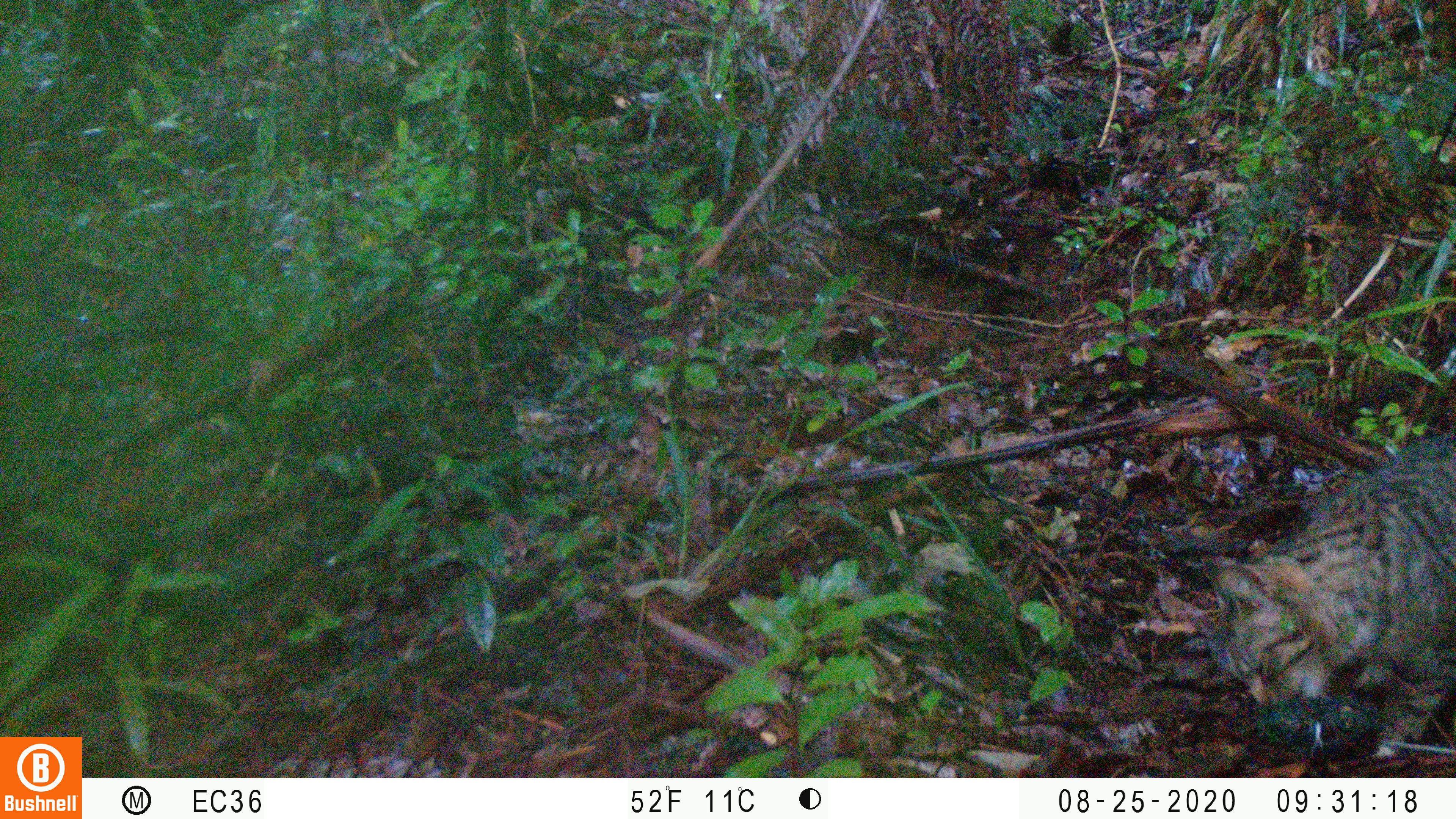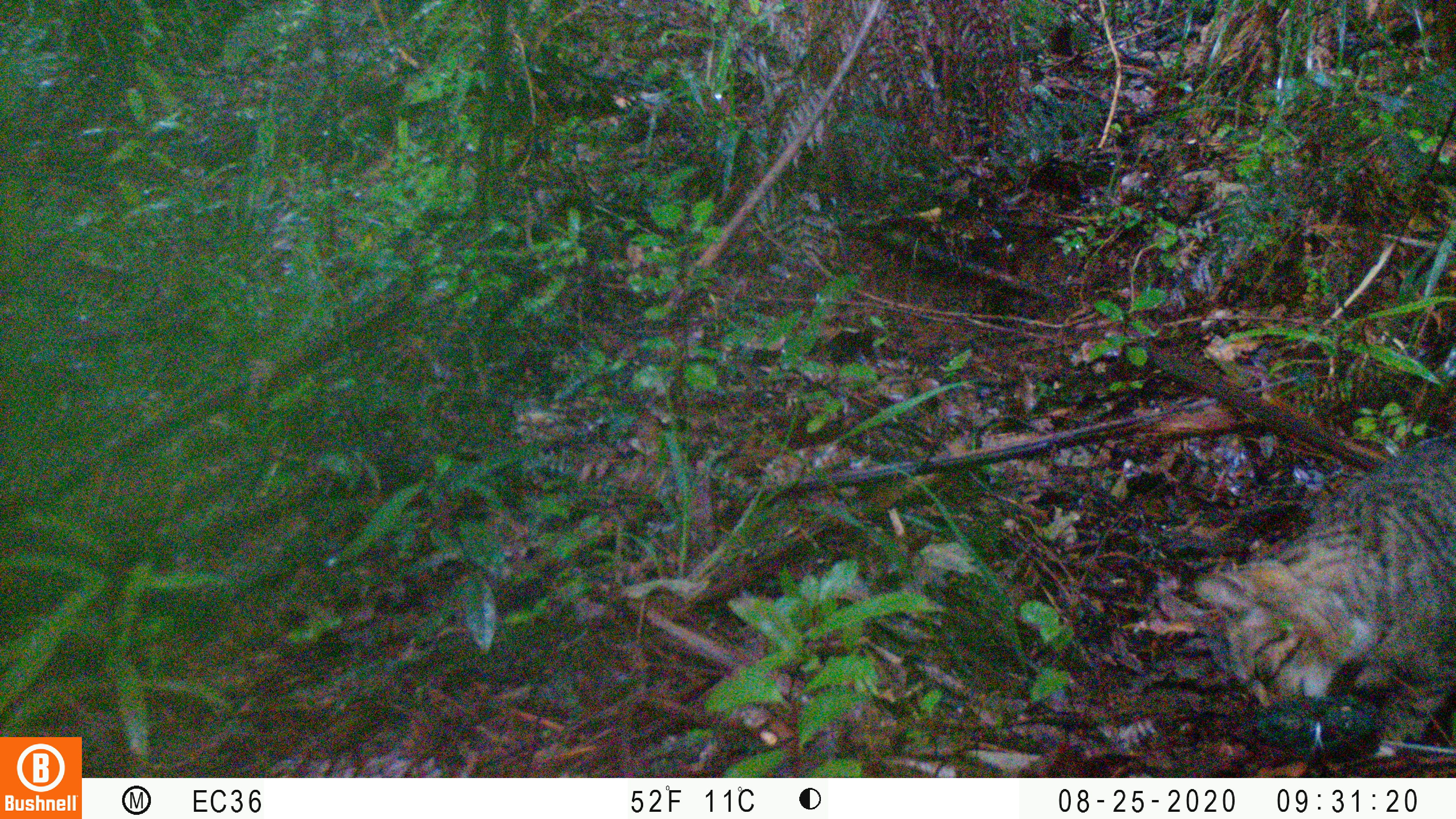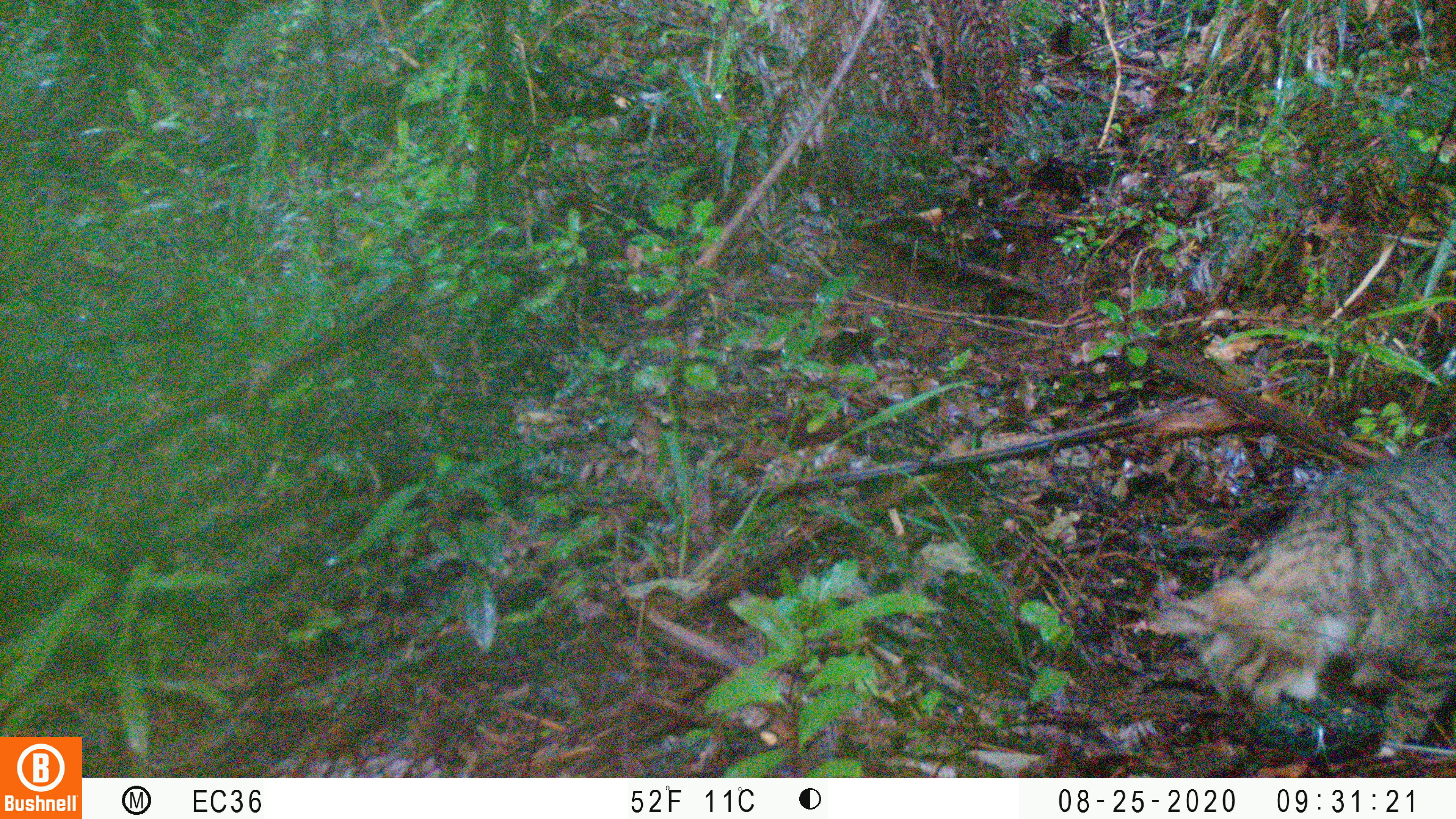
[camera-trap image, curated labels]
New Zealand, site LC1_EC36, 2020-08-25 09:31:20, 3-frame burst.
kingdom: Animalia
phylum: Chordata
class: Mammalia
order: Carnivora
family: Felidae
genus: Felis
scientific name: Felis catus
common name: domestic cat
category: cat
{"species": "cat (domestic cat) (Felis catus)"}